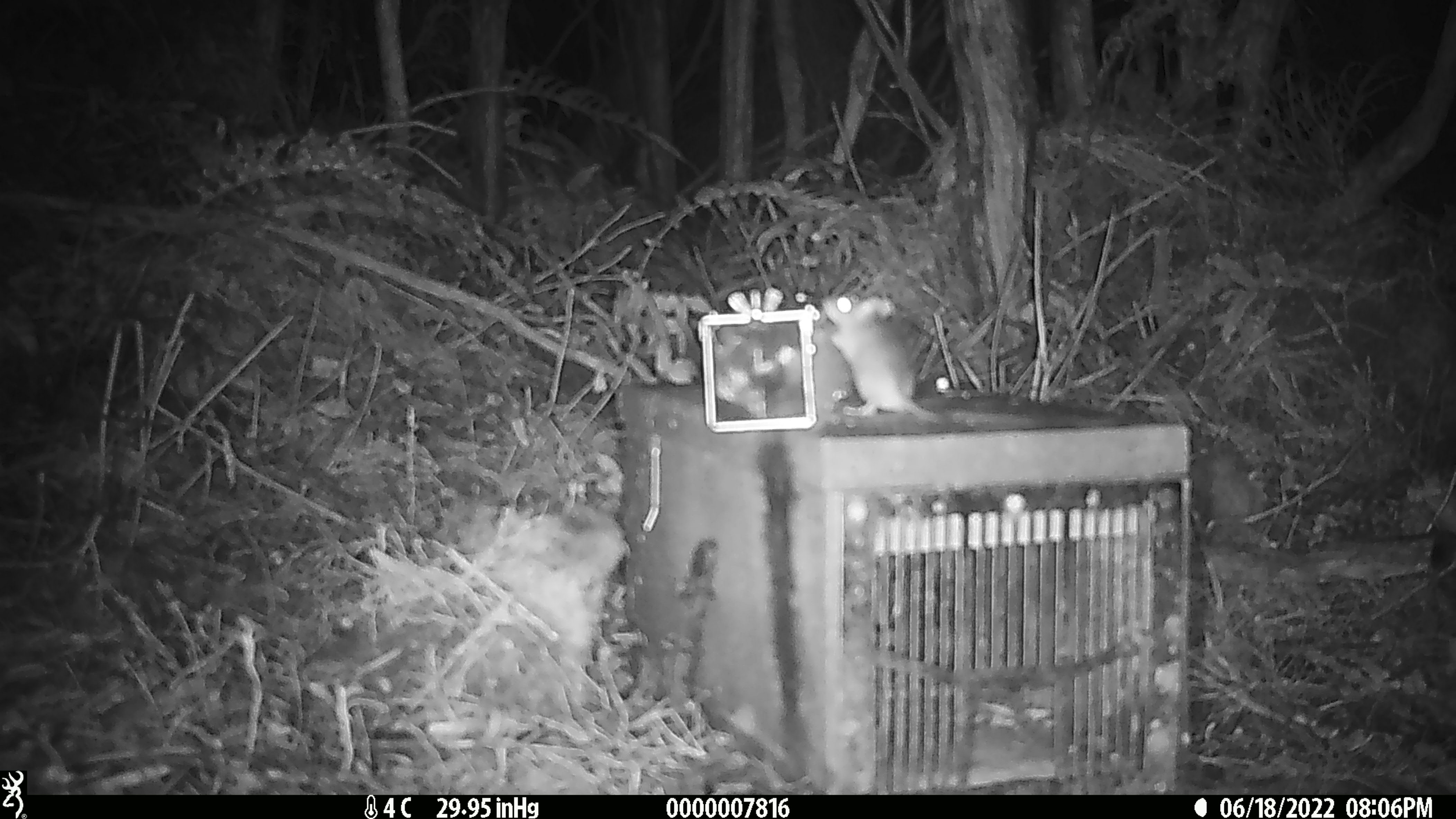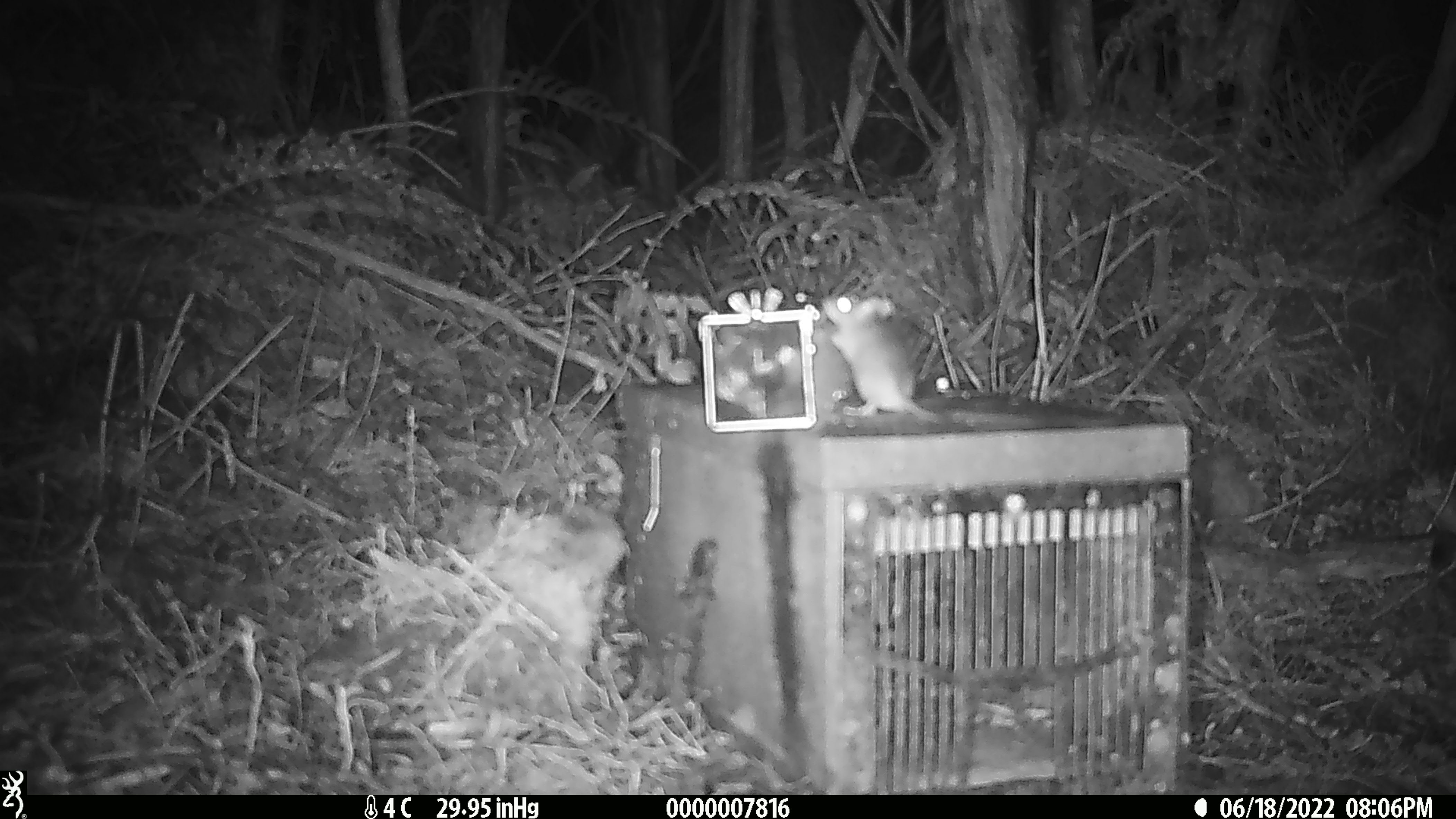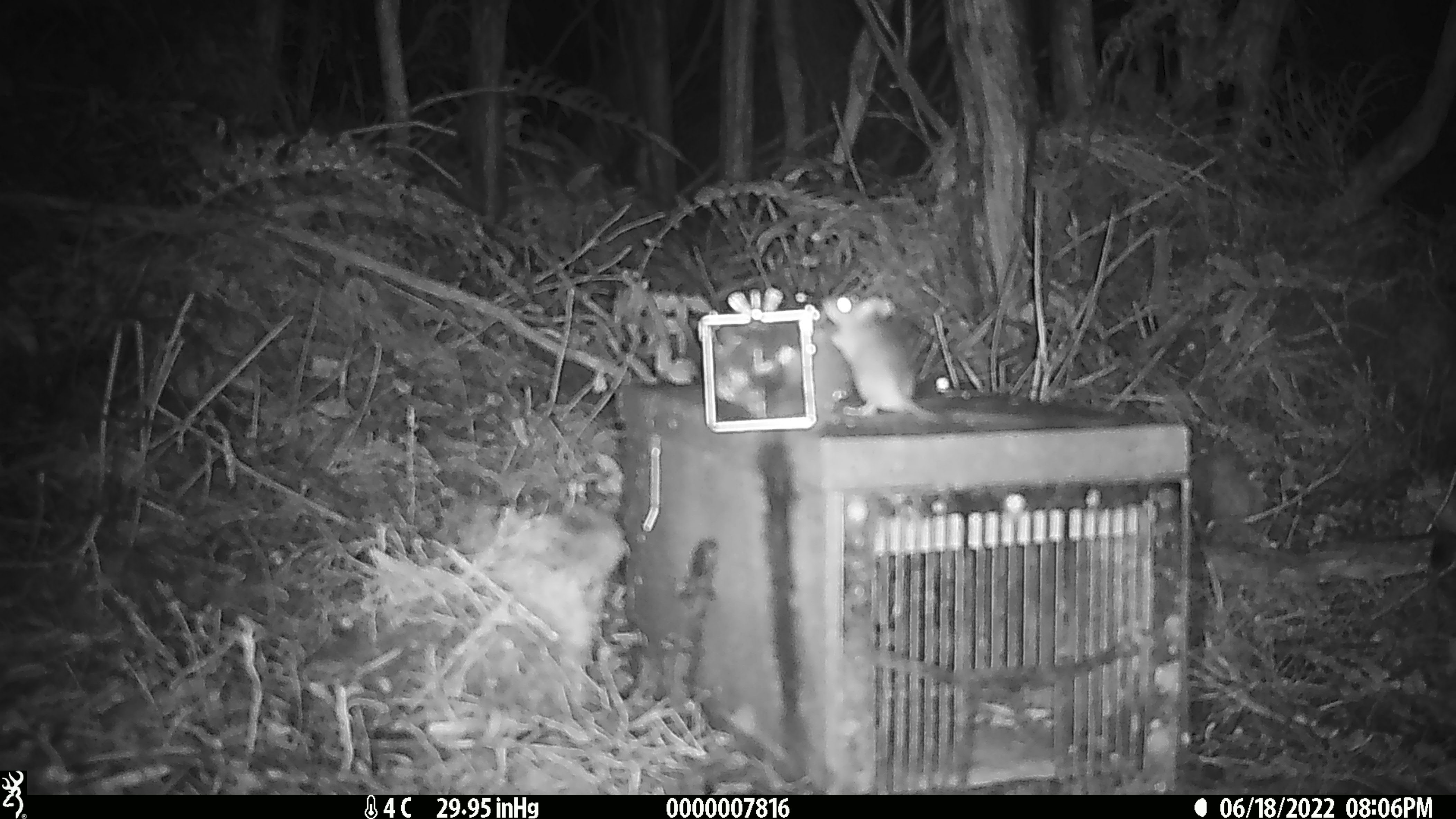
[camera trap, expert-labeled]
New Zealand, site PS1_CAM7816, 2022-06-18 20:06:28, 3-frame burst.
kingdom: Animalia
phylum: Chordata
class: Mammalia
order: Rodentia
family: Muridae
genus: Mus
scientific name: Mus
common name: mouse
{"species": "mouse (Mus)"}